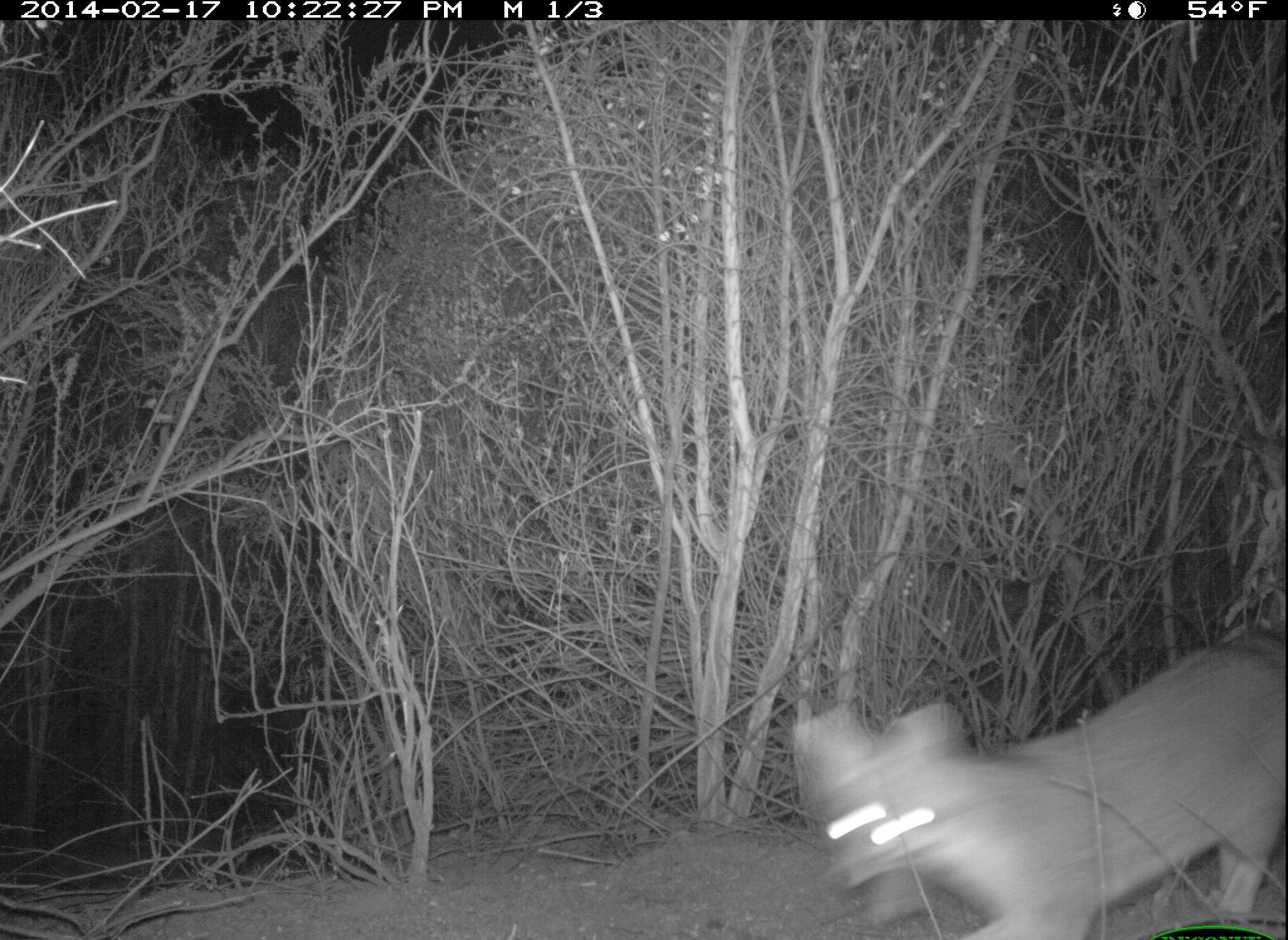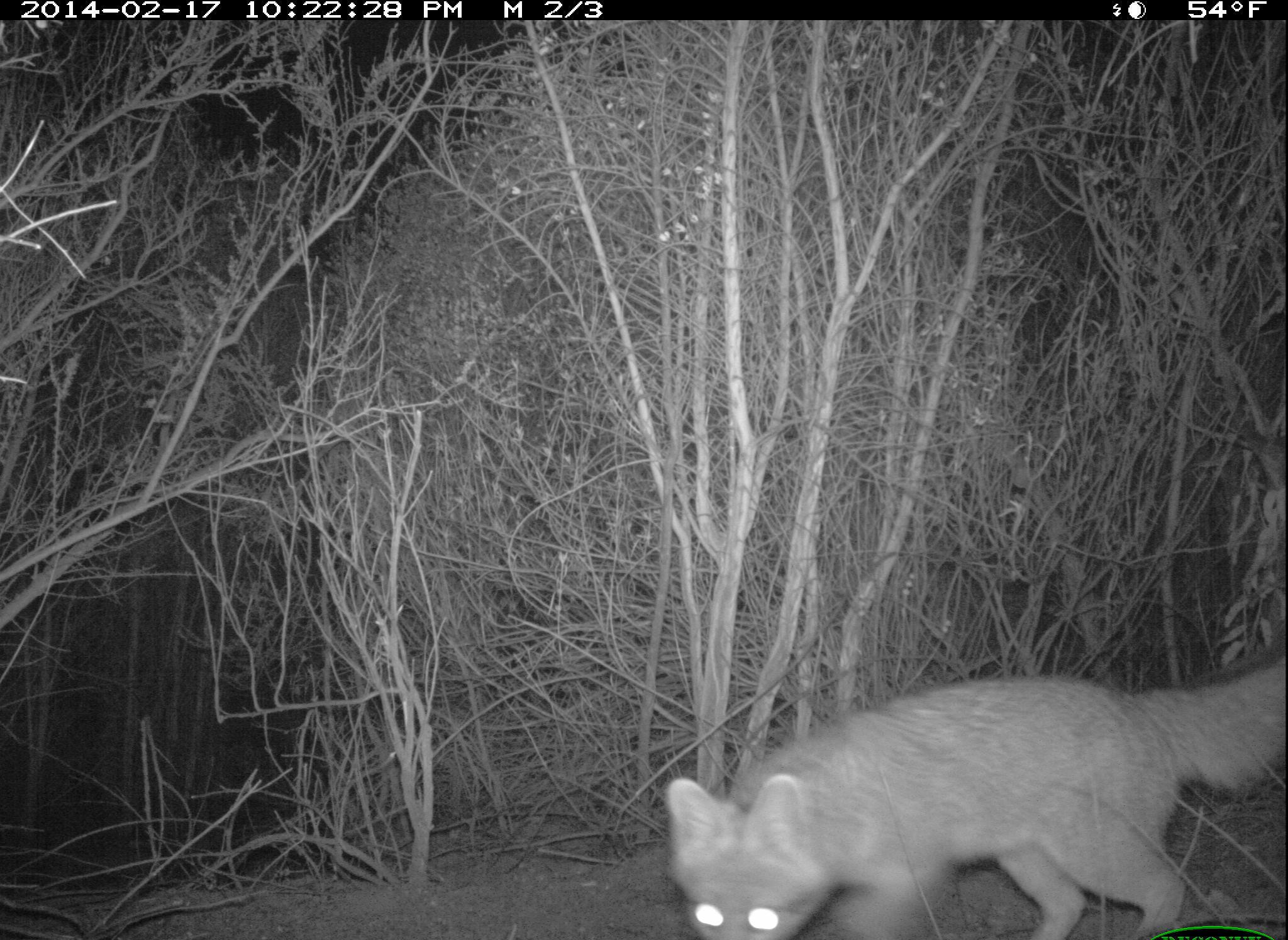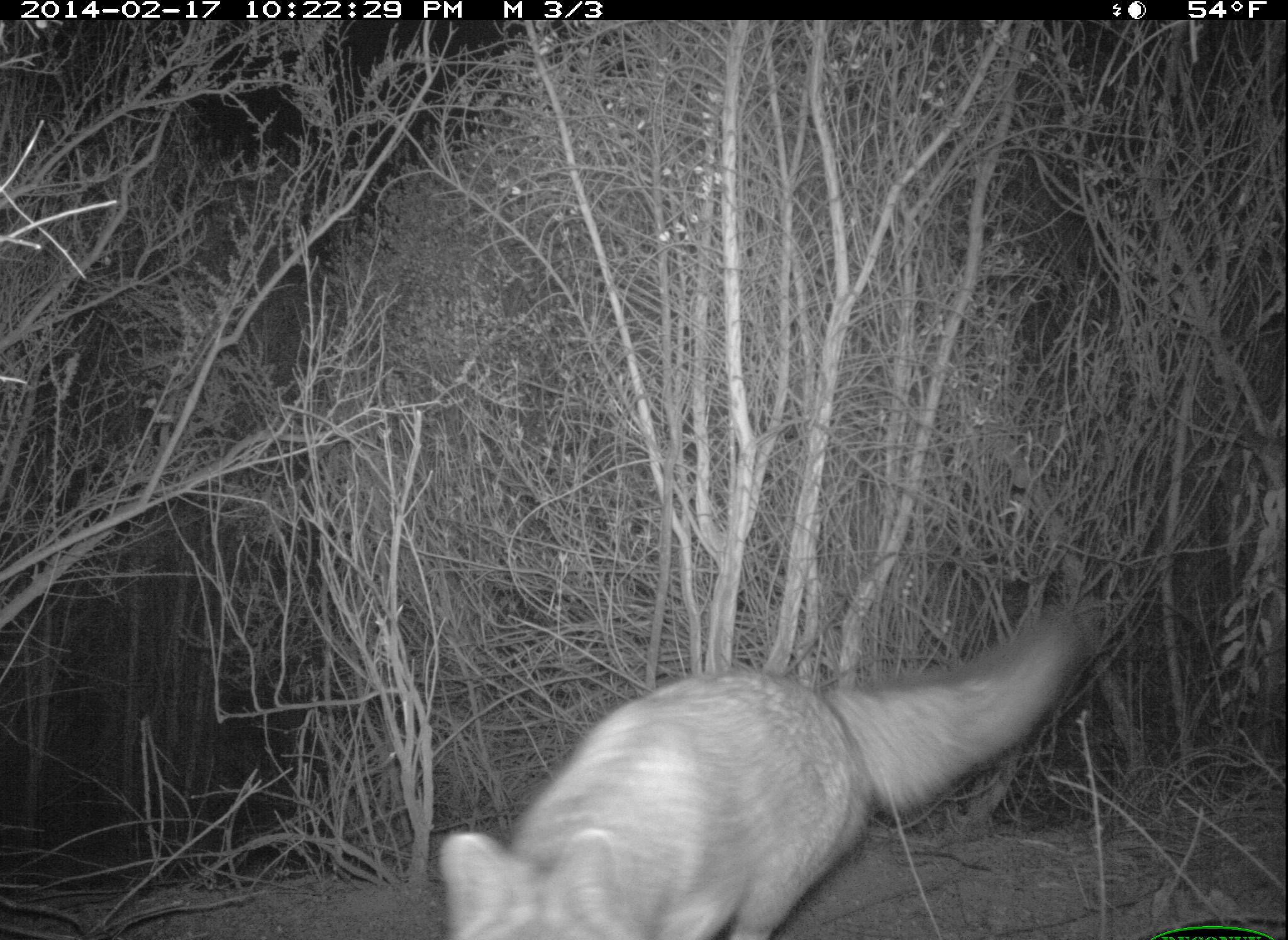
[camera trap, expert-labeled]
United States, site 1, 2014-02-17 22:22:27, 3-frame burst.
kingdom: Animalia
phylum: Chordata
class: Mammalia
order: Carnivora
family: Canidae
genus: Urocyon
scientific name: Urocyon cinereoargenteus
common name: gray fox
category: fox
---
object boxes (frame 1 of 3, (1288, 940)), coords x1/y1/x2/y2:
fox: 790/640/1288/940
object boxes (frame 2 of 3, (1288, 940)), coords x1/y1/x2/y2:
fox: 667/656/1288/940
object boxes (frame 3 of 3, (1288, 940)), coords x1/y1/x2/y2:
fox: 435/605/1083/940